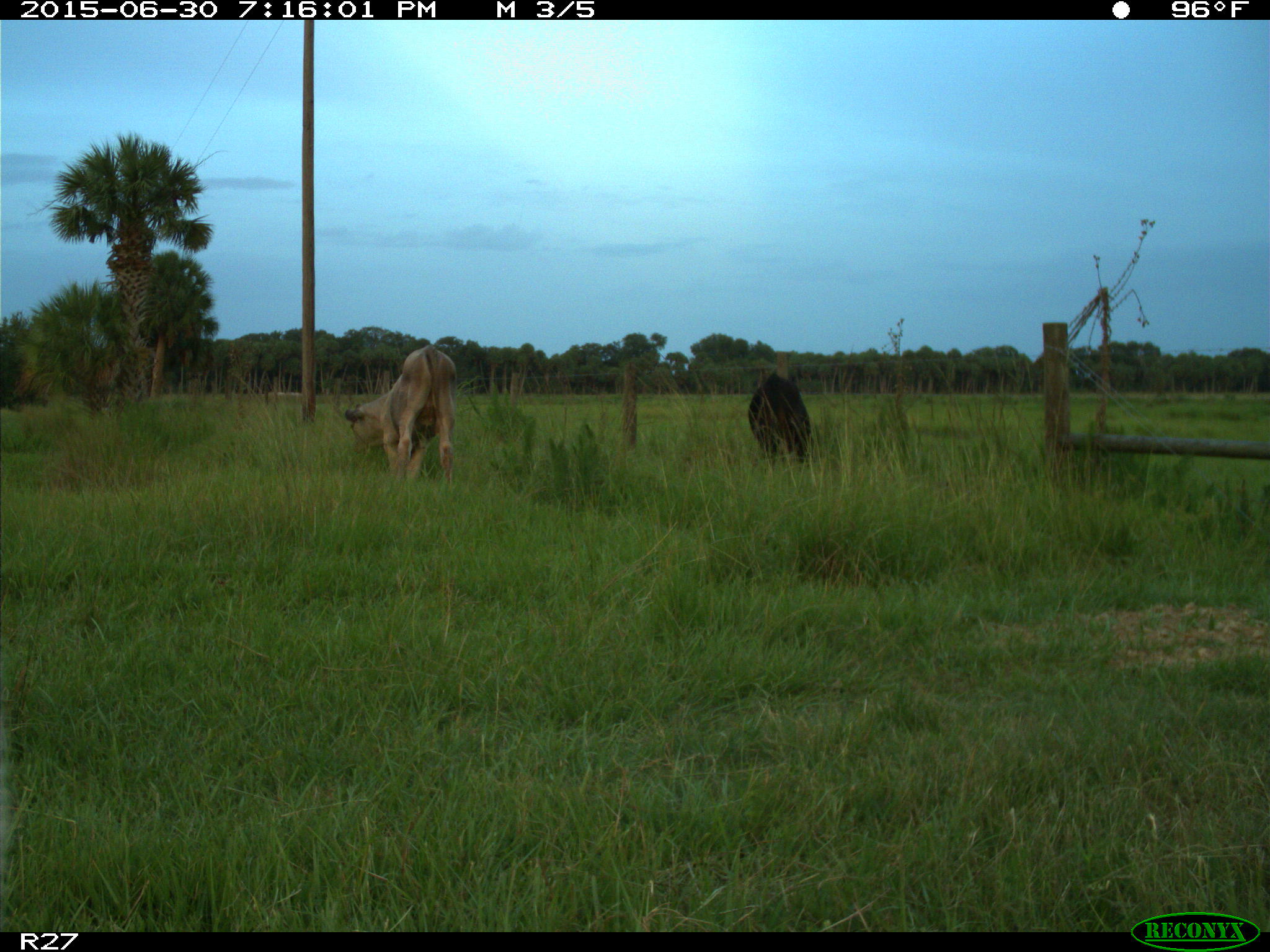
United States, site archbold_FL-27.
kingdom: Animalia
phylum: Chordata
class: Mammalia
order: Artiodactyla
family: Bovidae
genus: Bos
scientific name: Bos taurus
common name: domestic cow